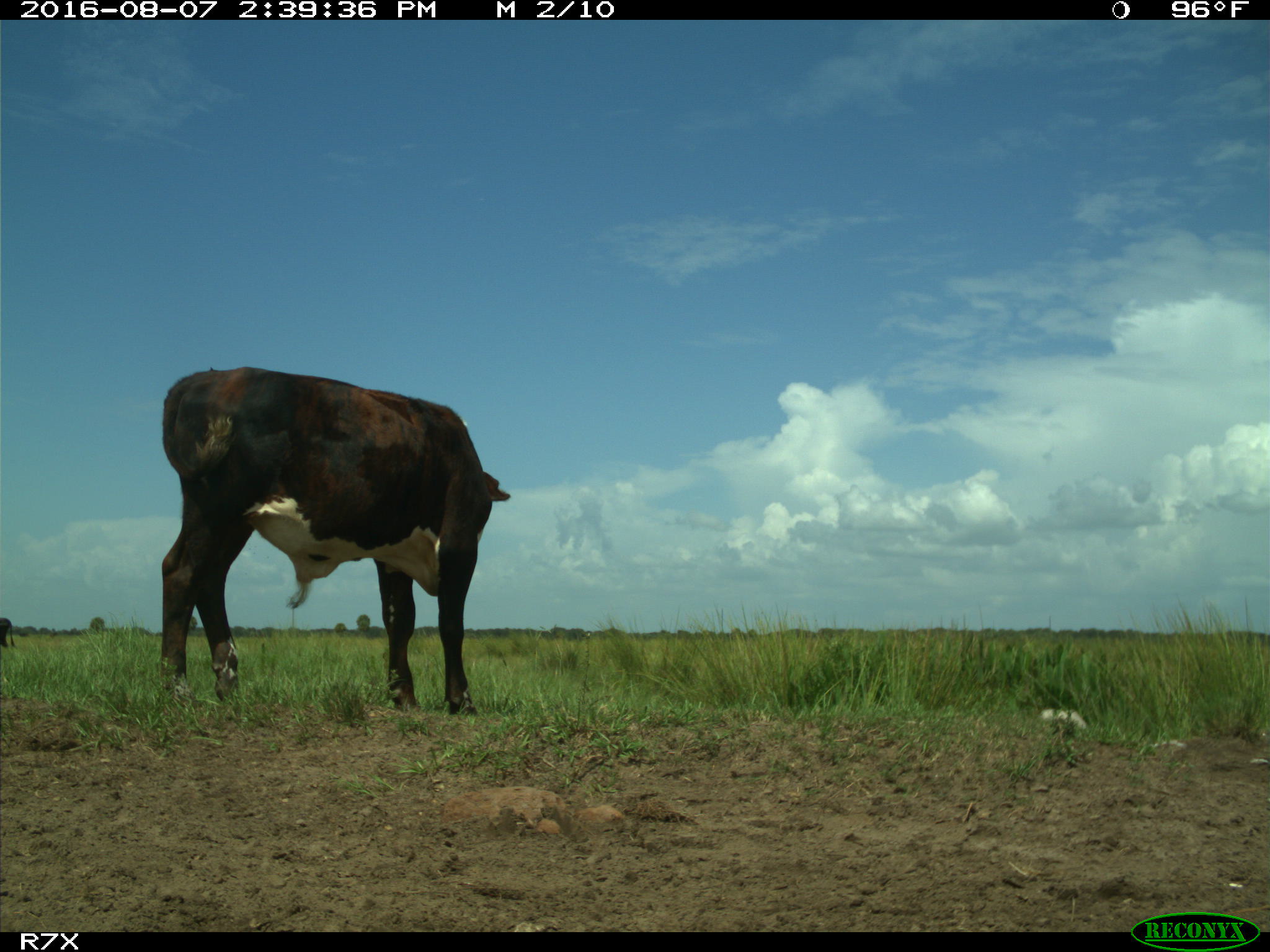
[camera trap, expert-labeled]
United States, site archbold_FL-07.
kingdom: Animalia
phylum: Chordata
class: Mammalia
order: Artiodactyla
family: Bovidae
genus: Bos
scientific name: Bos taurus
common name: domestic cow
Bos taurus (domestic cow).